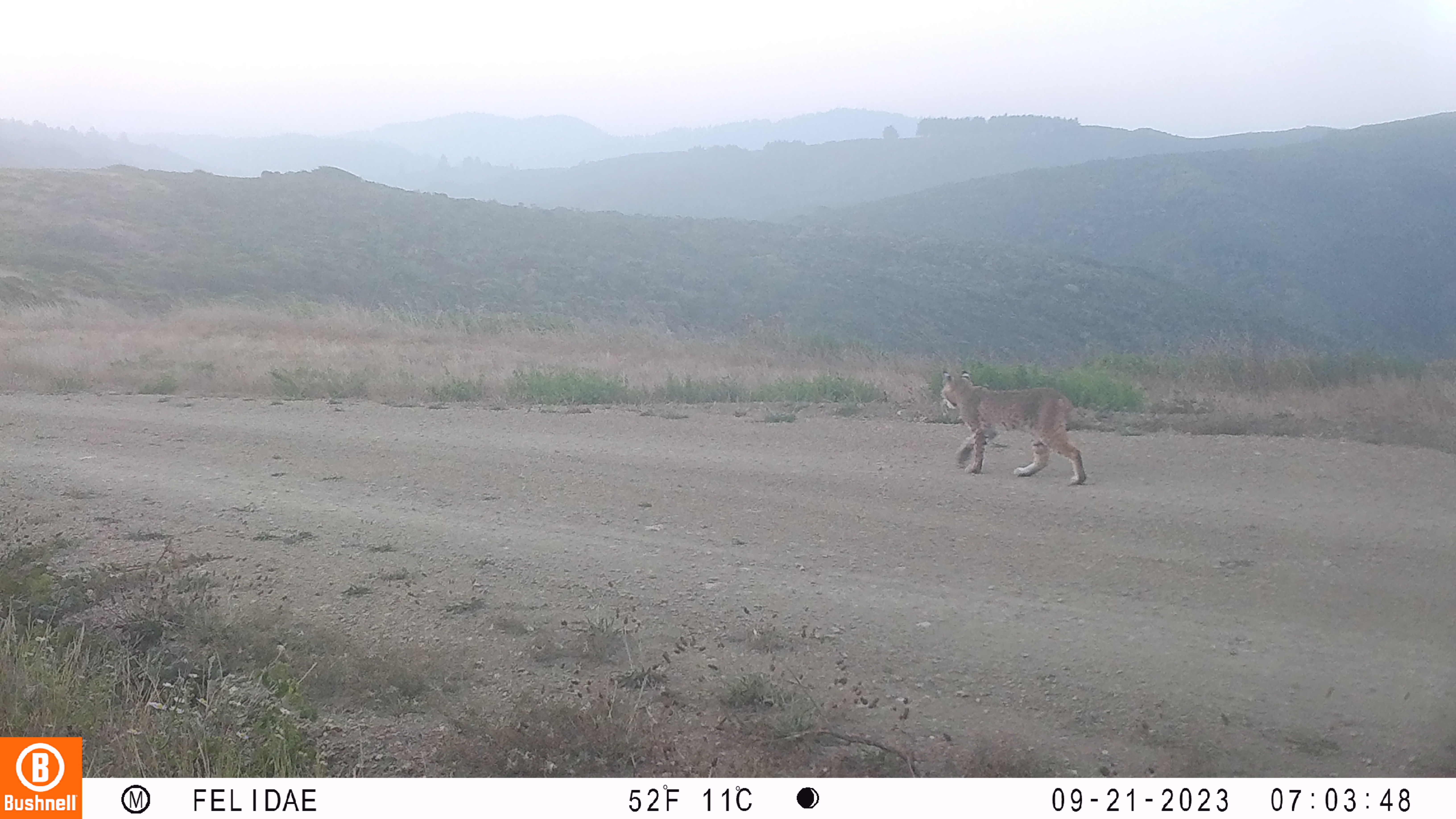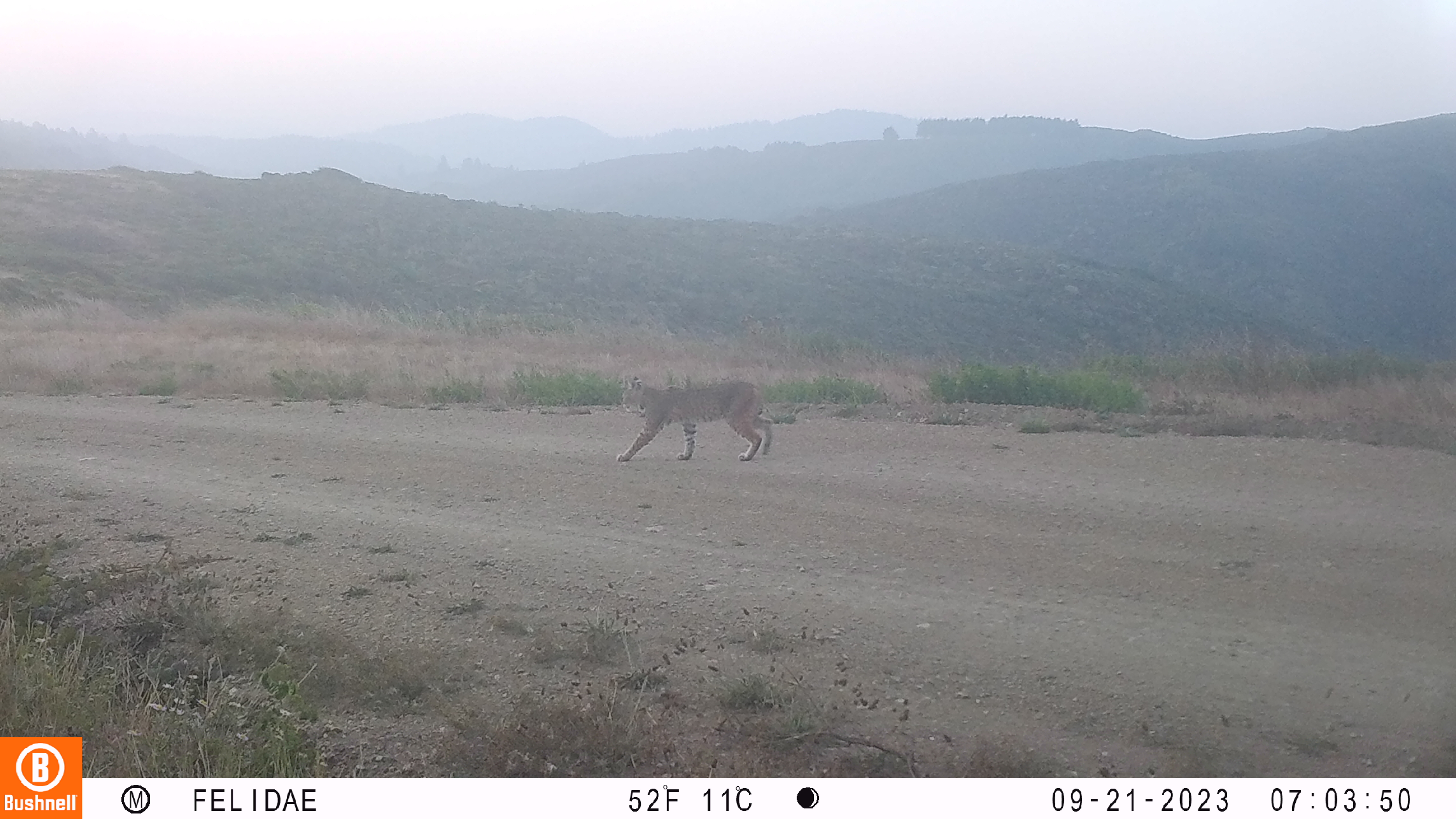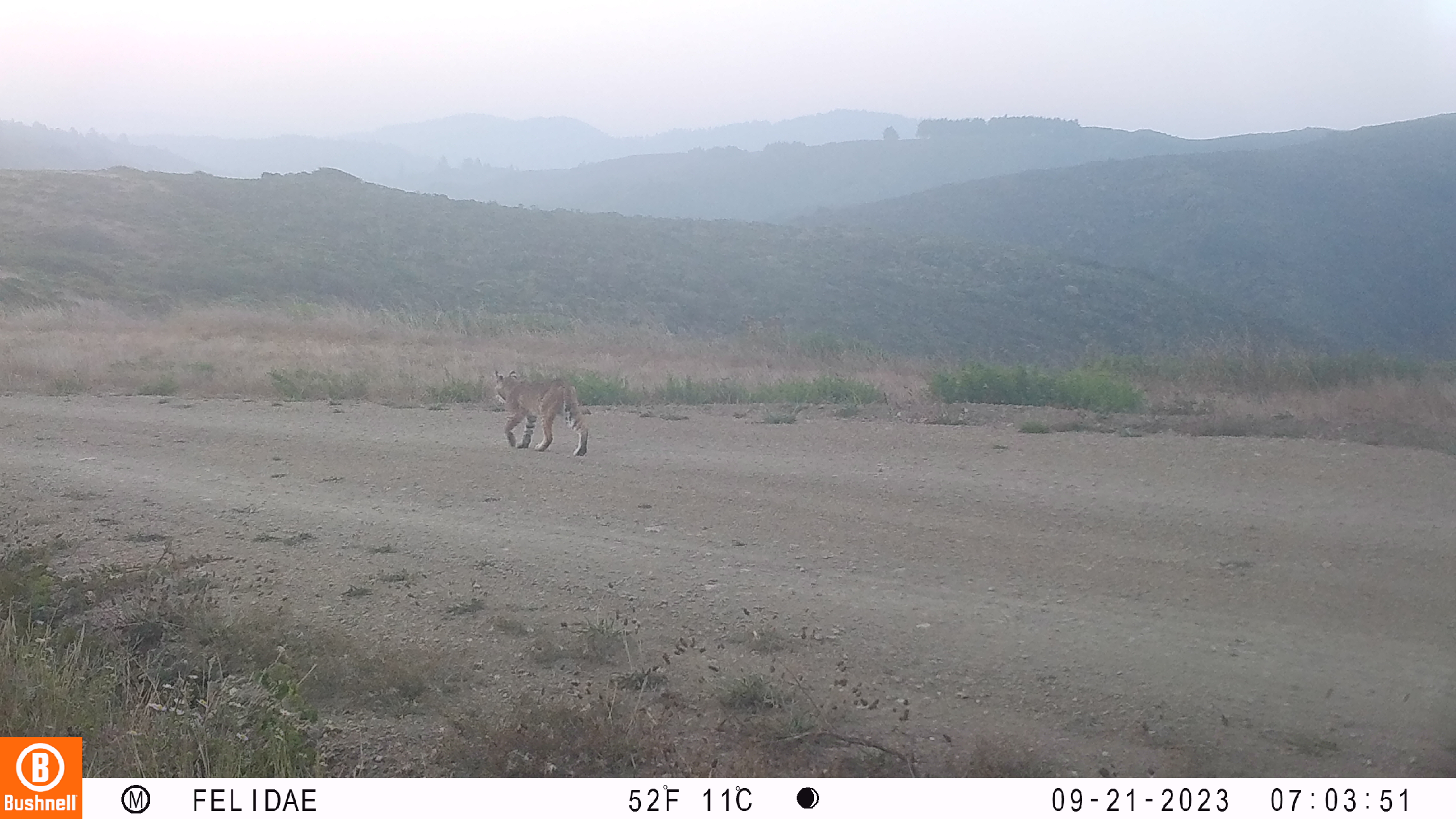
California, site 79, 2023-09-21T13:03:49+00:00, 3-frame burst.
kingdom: Animalia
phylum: Chordata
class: Mammalia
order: Carnivora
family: Felidae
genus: Lynx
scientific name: Lynx rufus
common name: bobcat